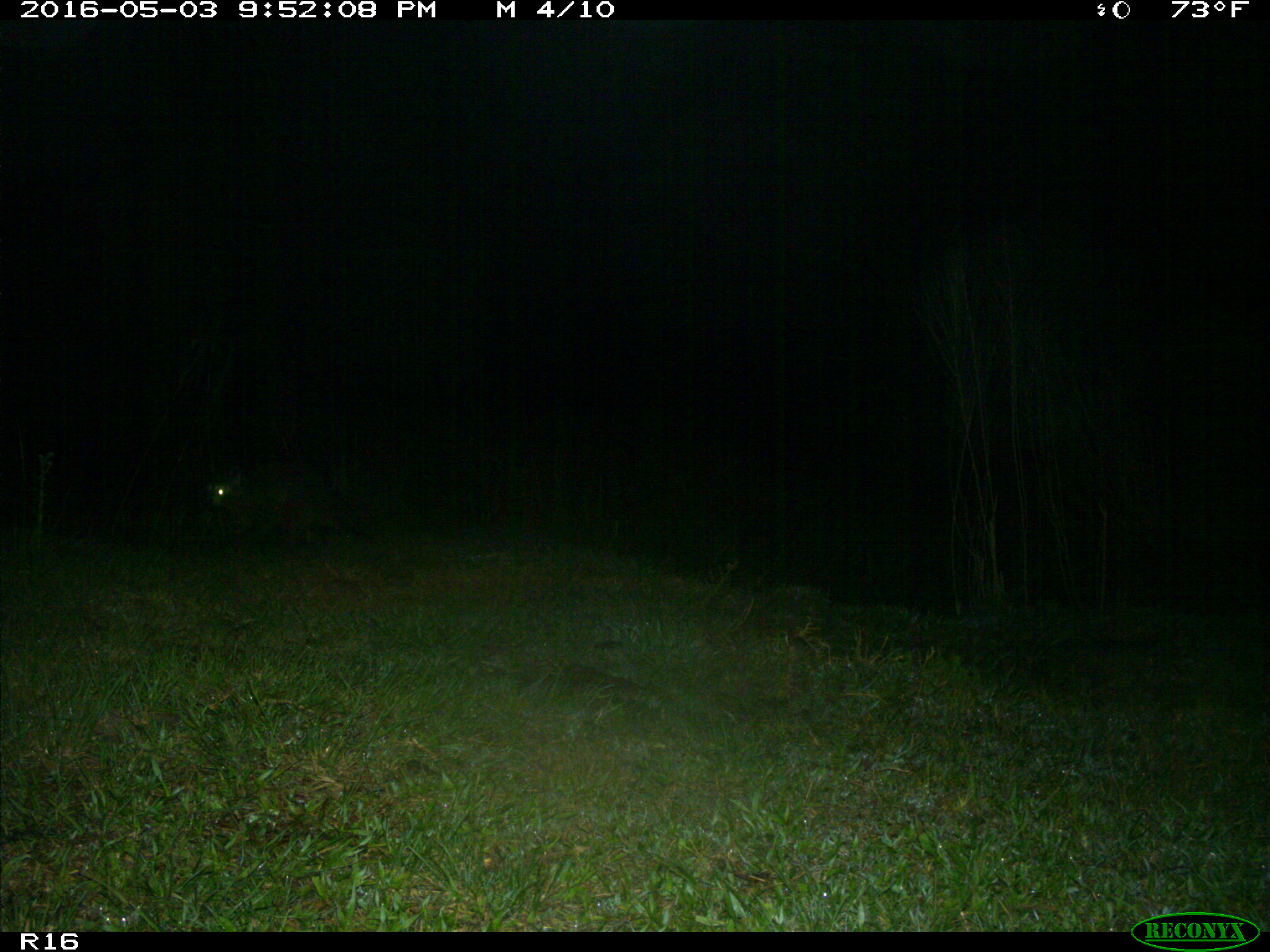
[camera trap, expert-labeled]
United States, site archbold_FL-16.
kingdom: Animalia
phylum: Chordata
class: Mammalia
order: Artiodactyla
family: Suidae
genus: Sus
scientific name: Sus scrofa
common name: wild boar